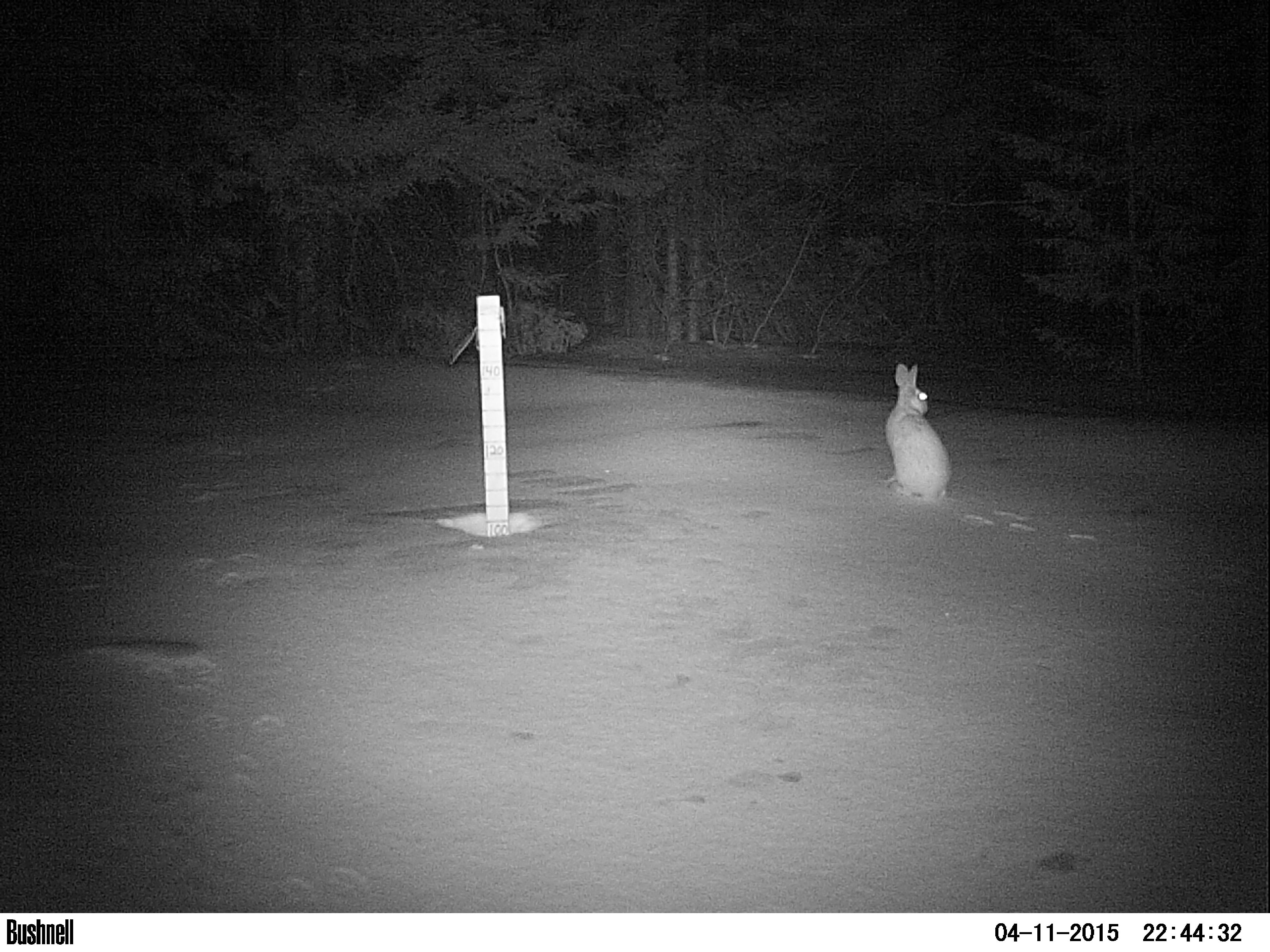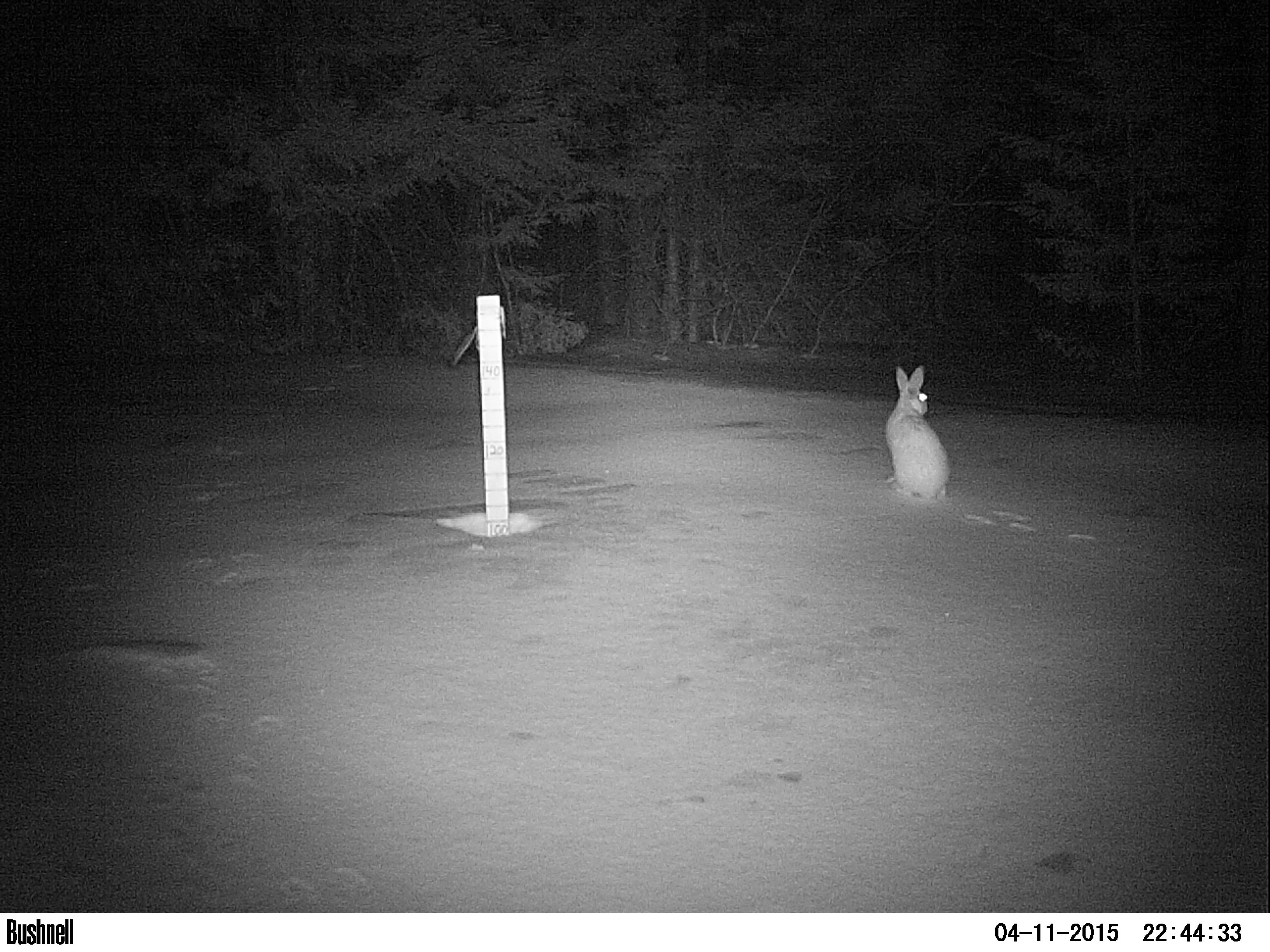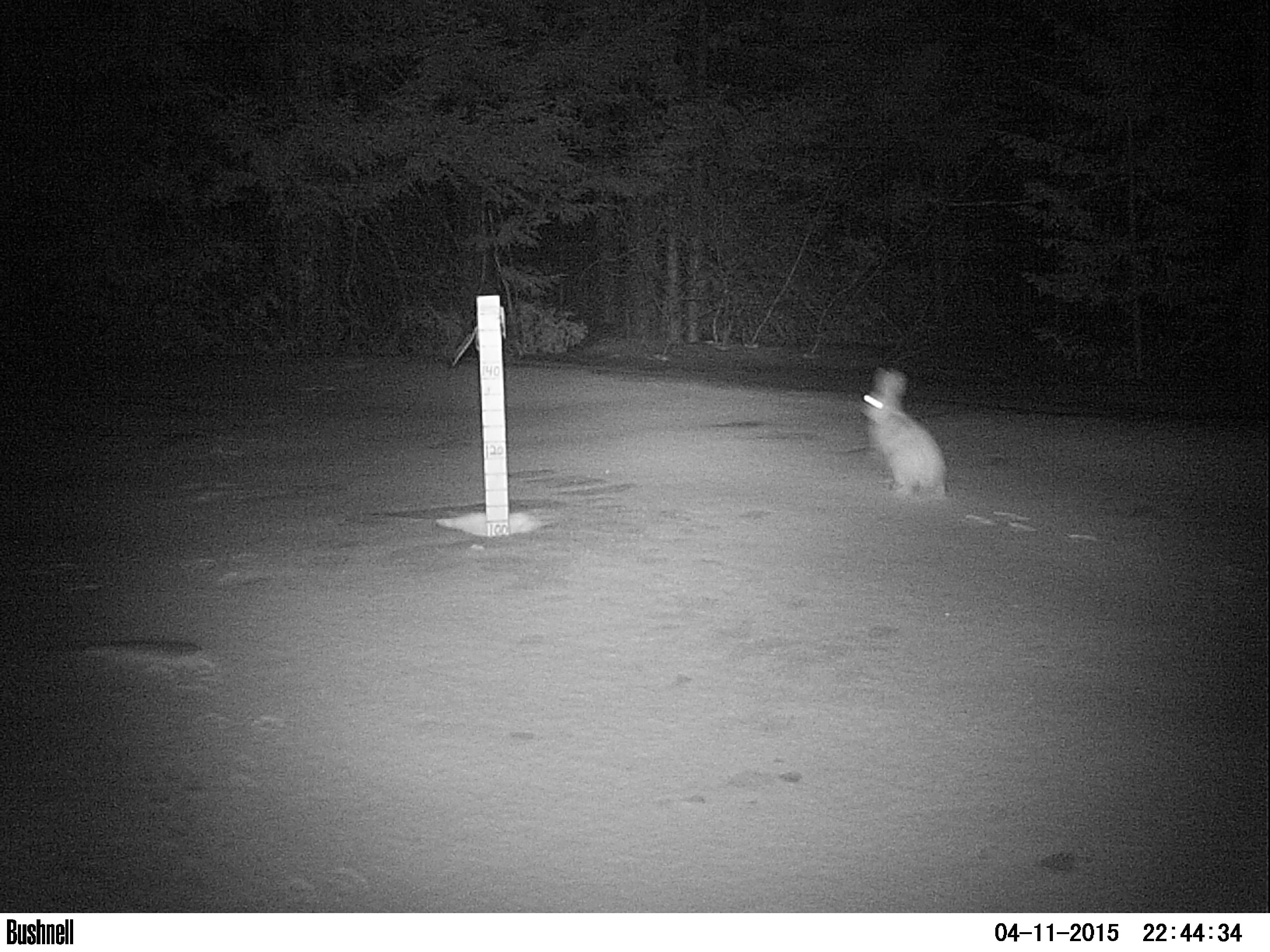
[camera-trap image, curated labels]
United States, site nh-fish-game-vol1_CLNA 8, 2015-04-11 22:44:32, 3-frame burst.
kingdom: Animalia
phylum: Chordata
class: Mammalia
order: Lagomorpha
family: Leporidae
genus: Lepus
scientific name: Lepus americanus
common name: snowshoe hare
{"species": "snowshoe hare (Lepus americanus)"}